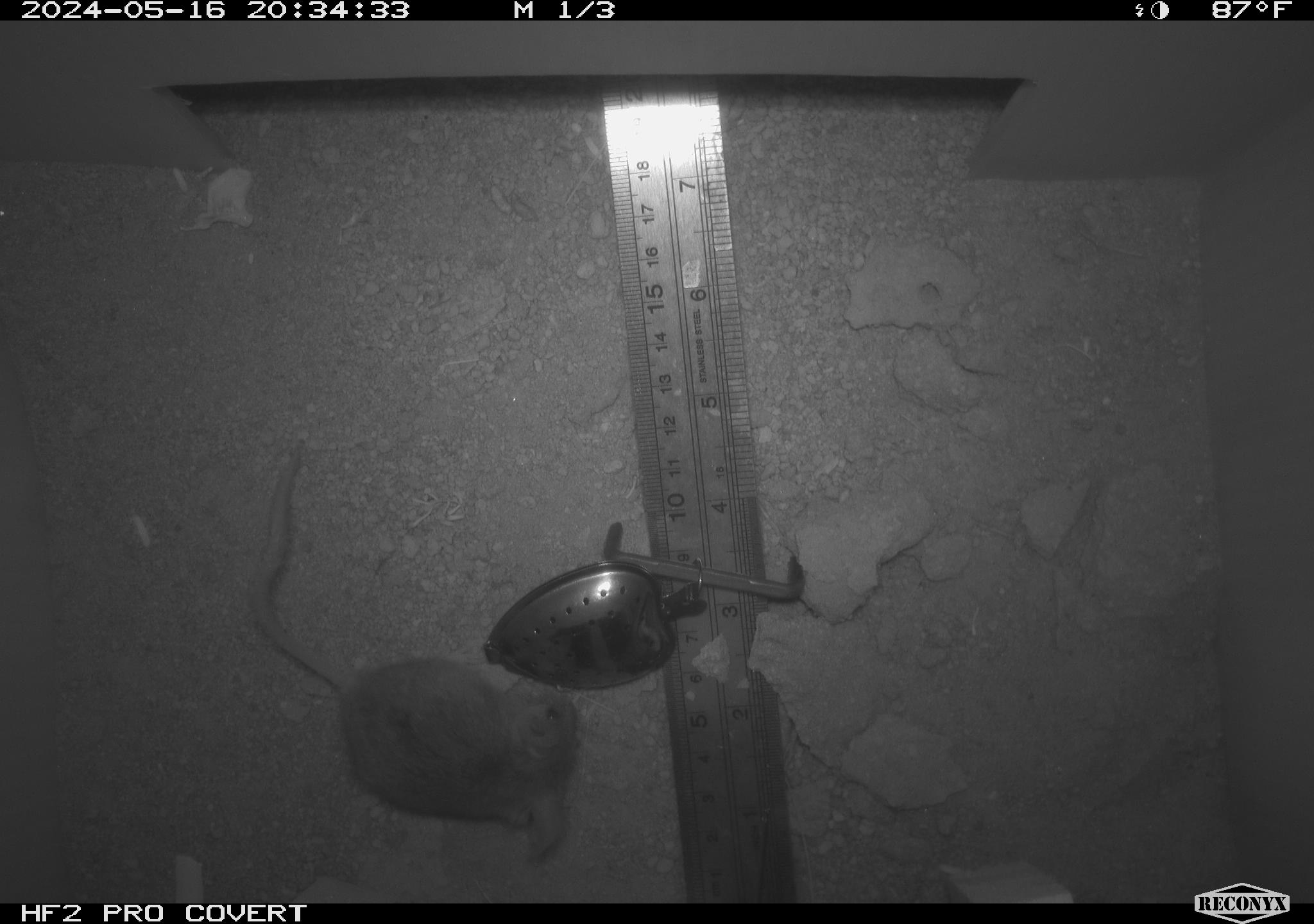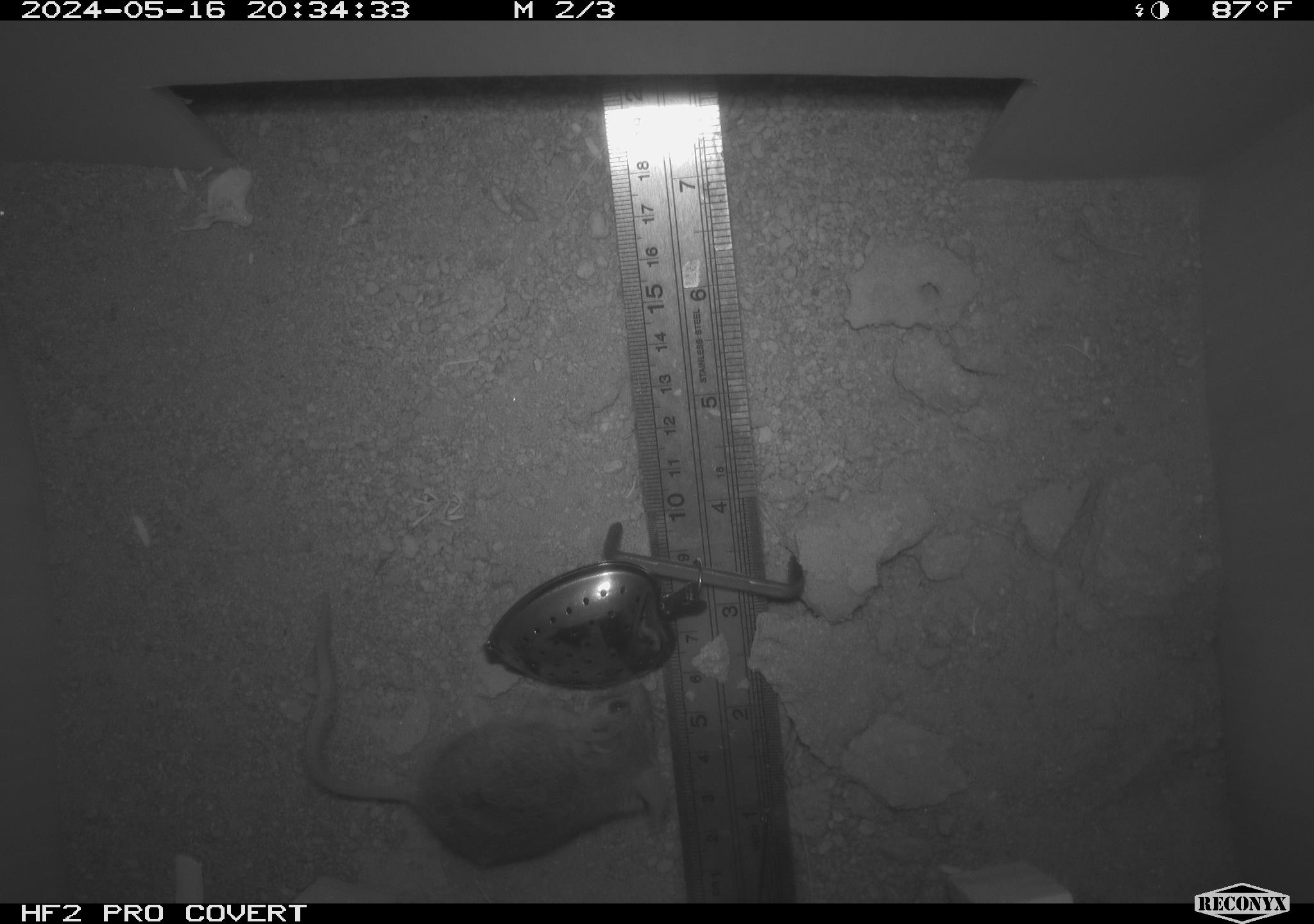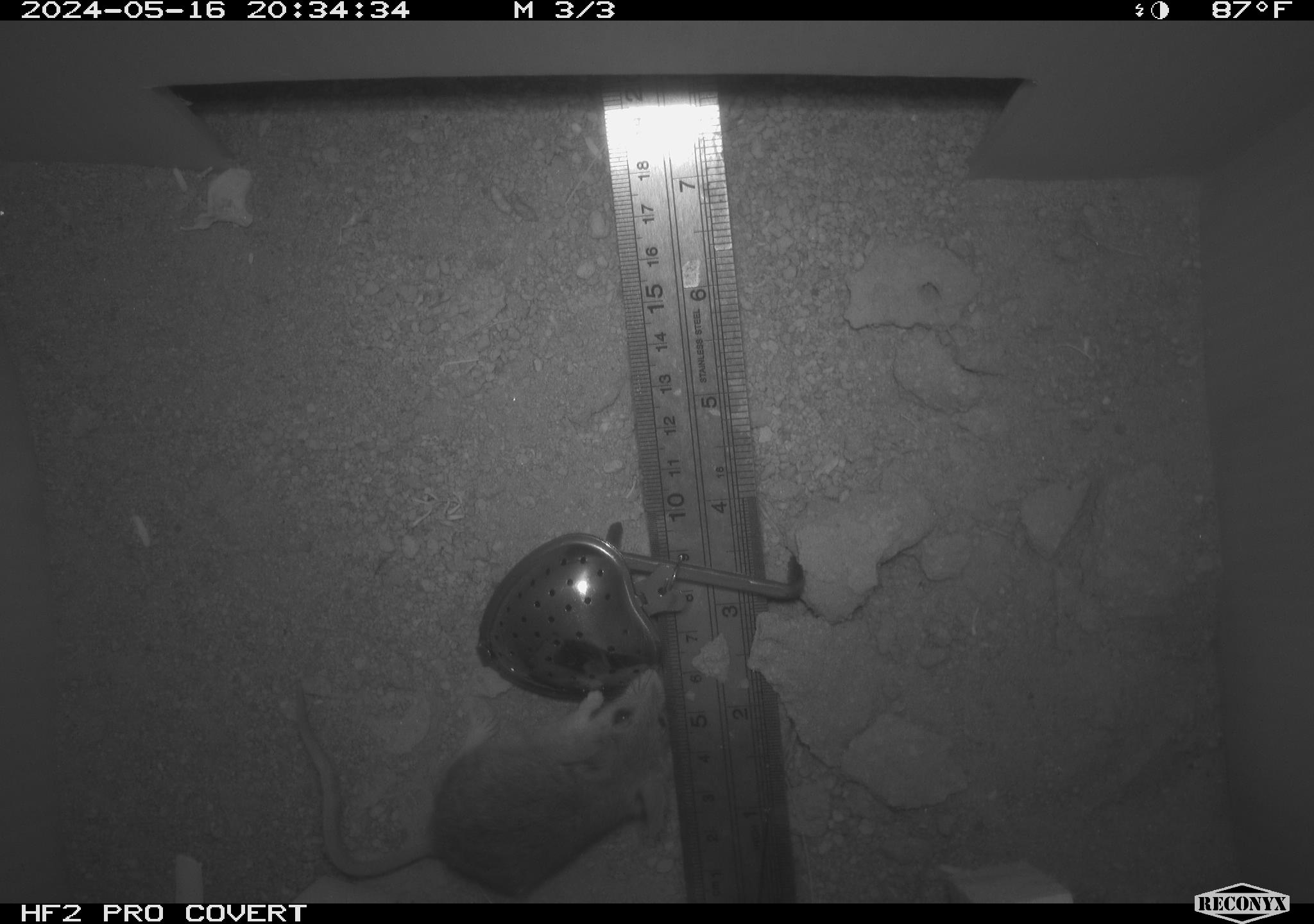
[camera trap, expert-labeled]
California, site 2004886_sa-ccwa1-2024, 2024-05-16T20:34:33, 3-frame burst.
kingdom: Animalia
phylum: Chordata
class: Mammalia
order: Rodentia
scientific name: Rodentia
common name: mouse species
Mouse species (Rodentia).